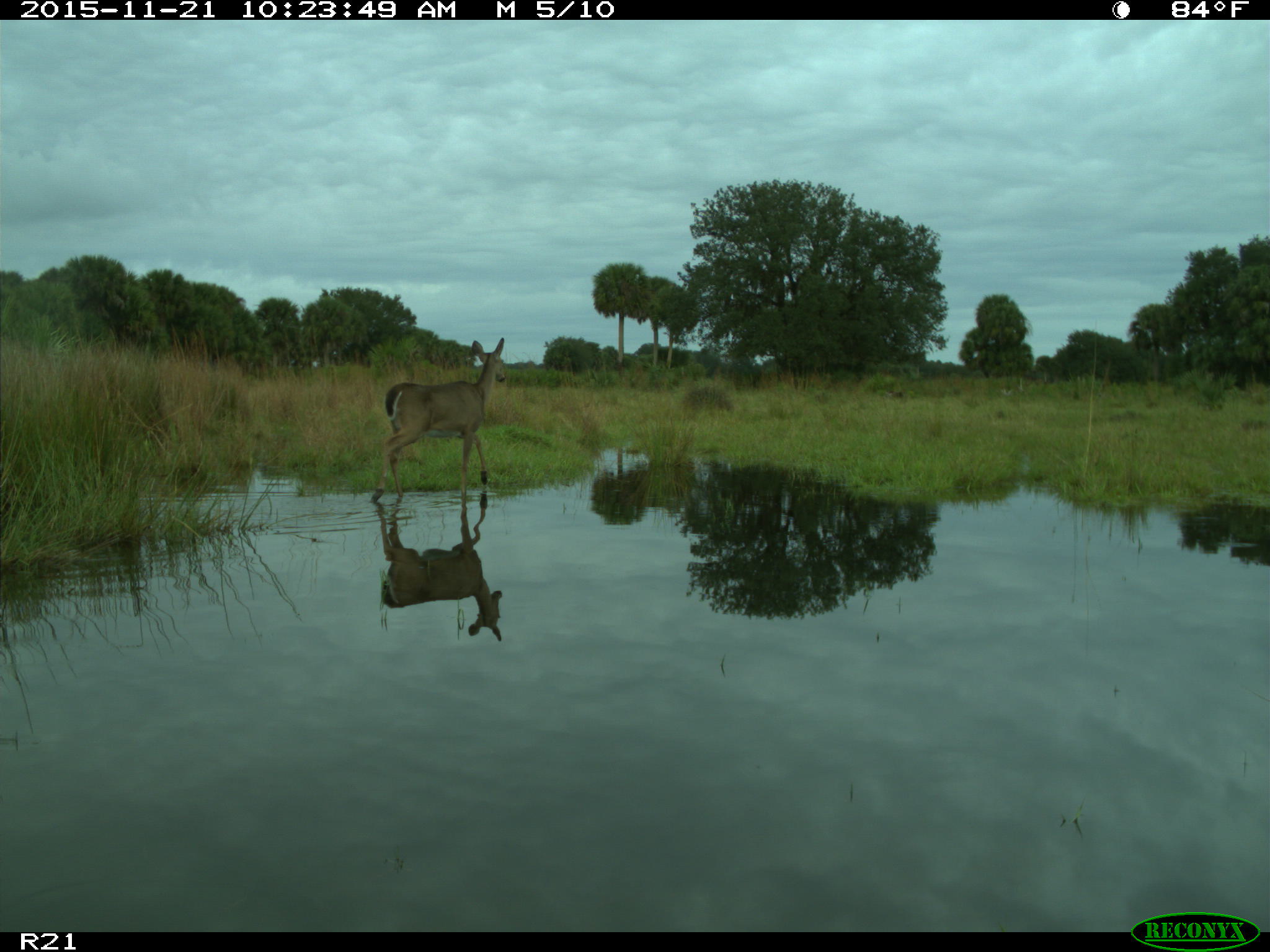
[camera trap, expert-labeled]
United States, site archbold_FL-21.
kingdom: Animalia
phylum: Chordata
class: Mammalia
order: Artiodactyla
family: Cervidae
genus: Odocoileus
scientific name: Odocoileus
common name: deer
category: unidentified deer